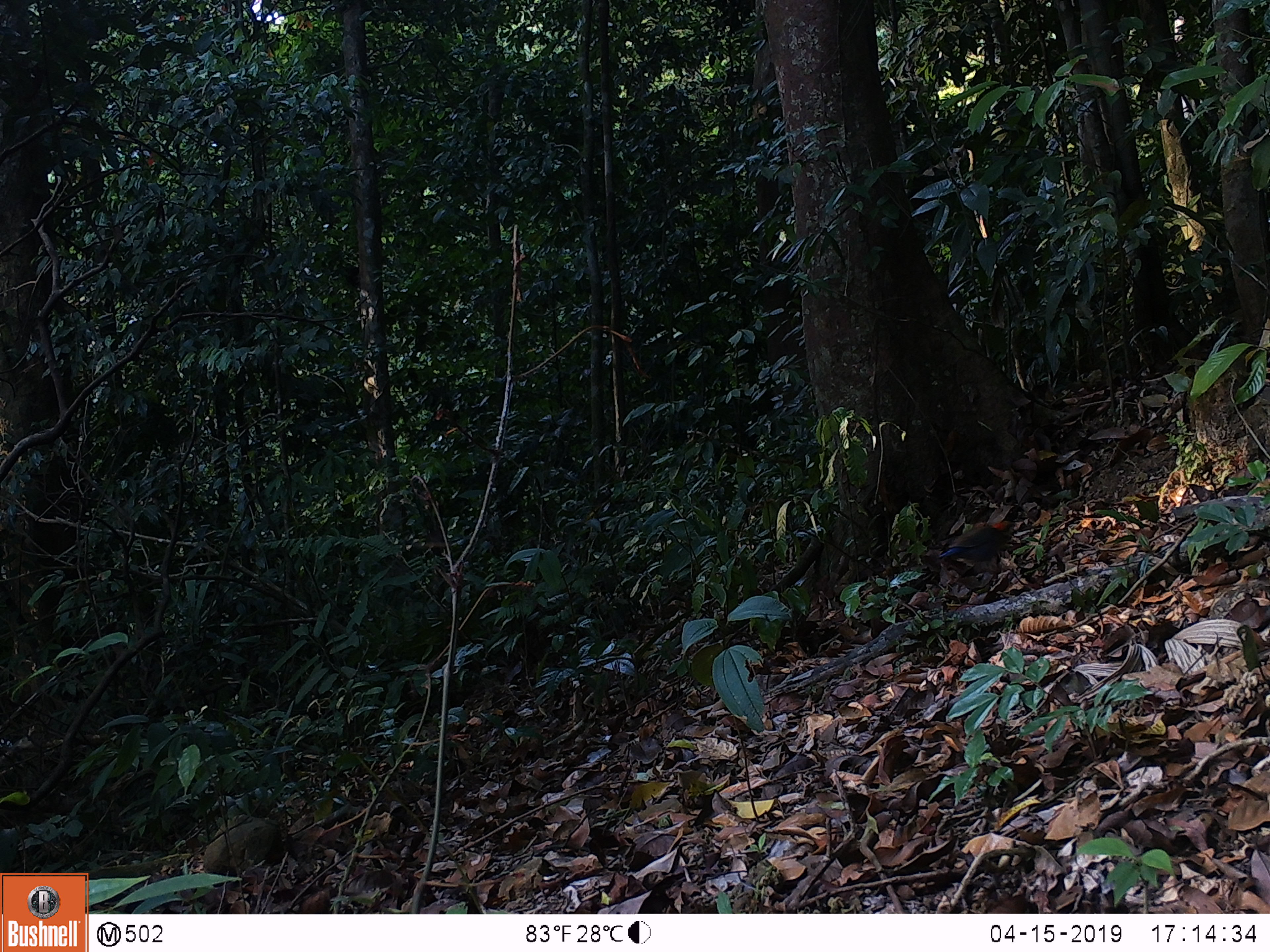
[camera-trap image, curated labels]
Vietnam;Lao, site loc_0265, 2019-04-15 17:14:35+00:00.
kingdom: Animalia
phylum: Chordata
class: Aves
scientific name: Aves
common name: bird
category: unidentified bird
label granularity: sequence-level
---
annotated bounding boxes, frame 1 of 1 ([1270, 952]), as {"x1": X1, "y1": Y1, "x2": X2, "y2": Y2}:
unidentified bird: {"x1": 938, "y1": 520, "x2": 1018, "y2": 564}